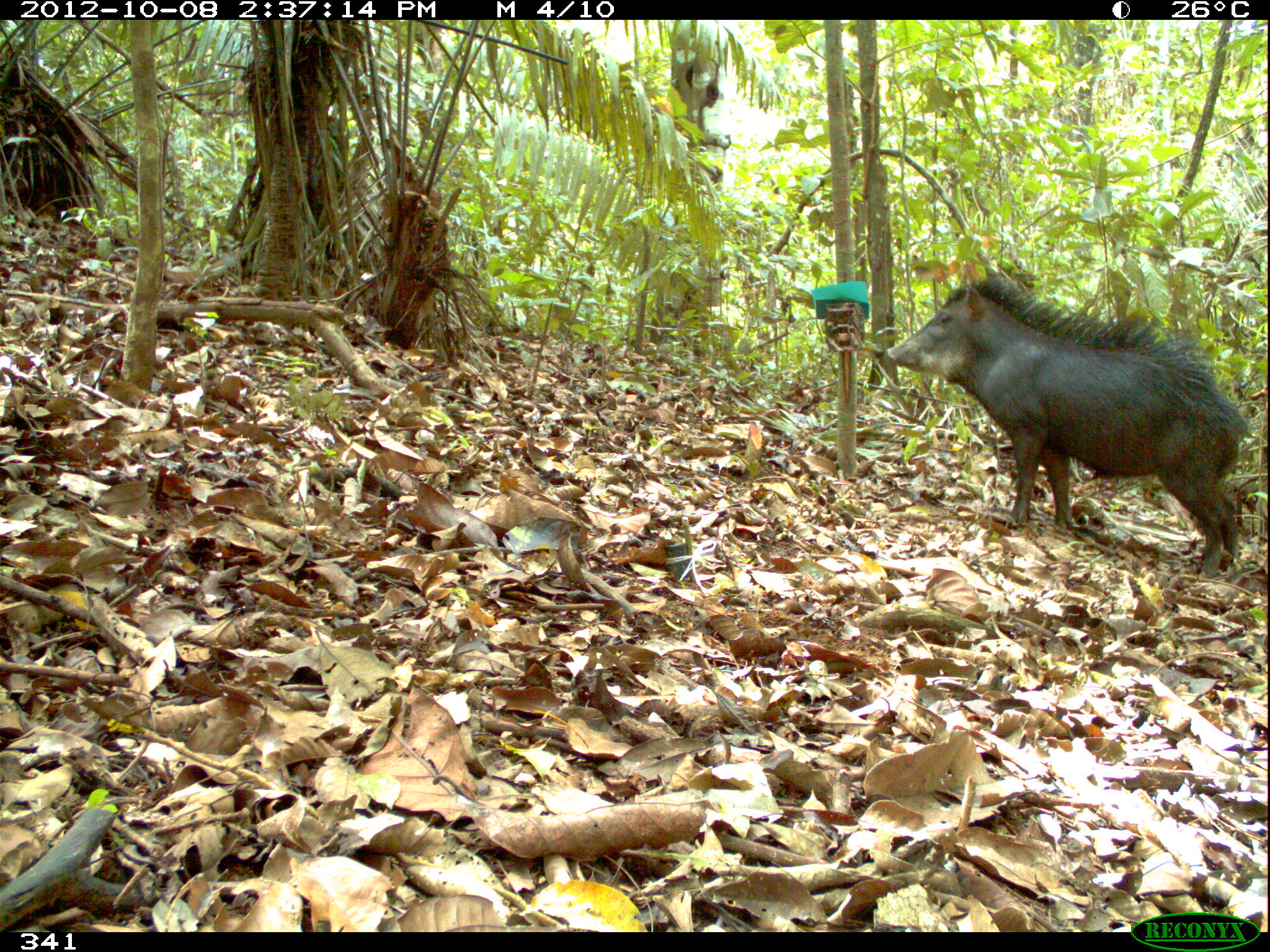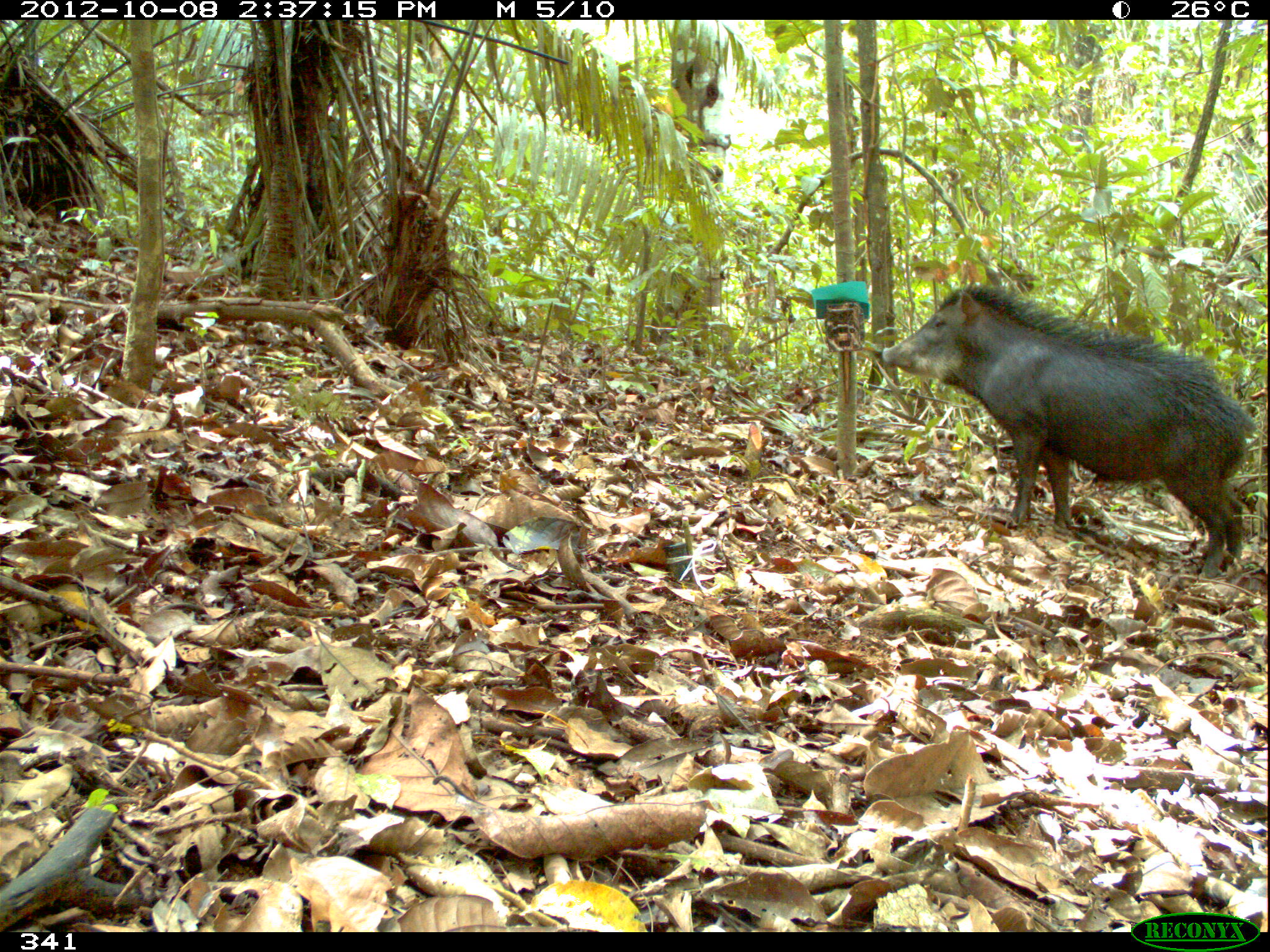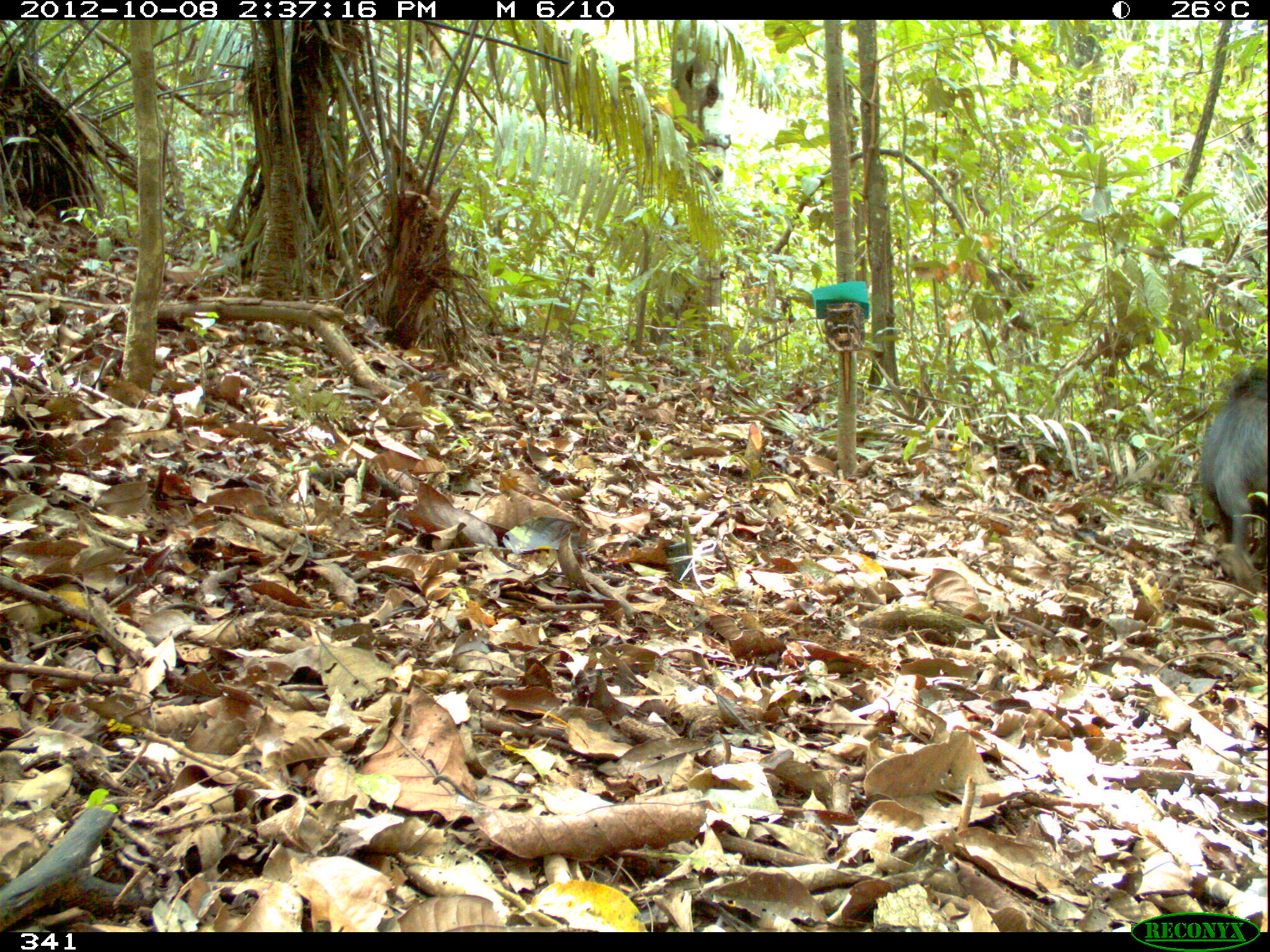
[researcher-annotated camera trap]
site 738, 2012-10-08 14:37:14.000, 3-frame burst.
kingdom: Animalia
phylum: Chordata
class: Mammalia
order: Artiodactyla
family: Tayassuidae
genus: Tayassu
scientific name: Tayassu pecari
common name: white-lipped peccary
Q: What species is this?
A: Tayassu pecari (white-lipped peccary).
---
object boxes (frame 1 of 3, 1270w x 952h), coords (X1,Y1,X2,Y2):
tayassu pecari: (884,272,1251,579)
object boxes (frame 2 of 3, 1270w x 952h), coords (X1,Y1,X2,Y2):
tayassu pecari: (878,278,1257,578)